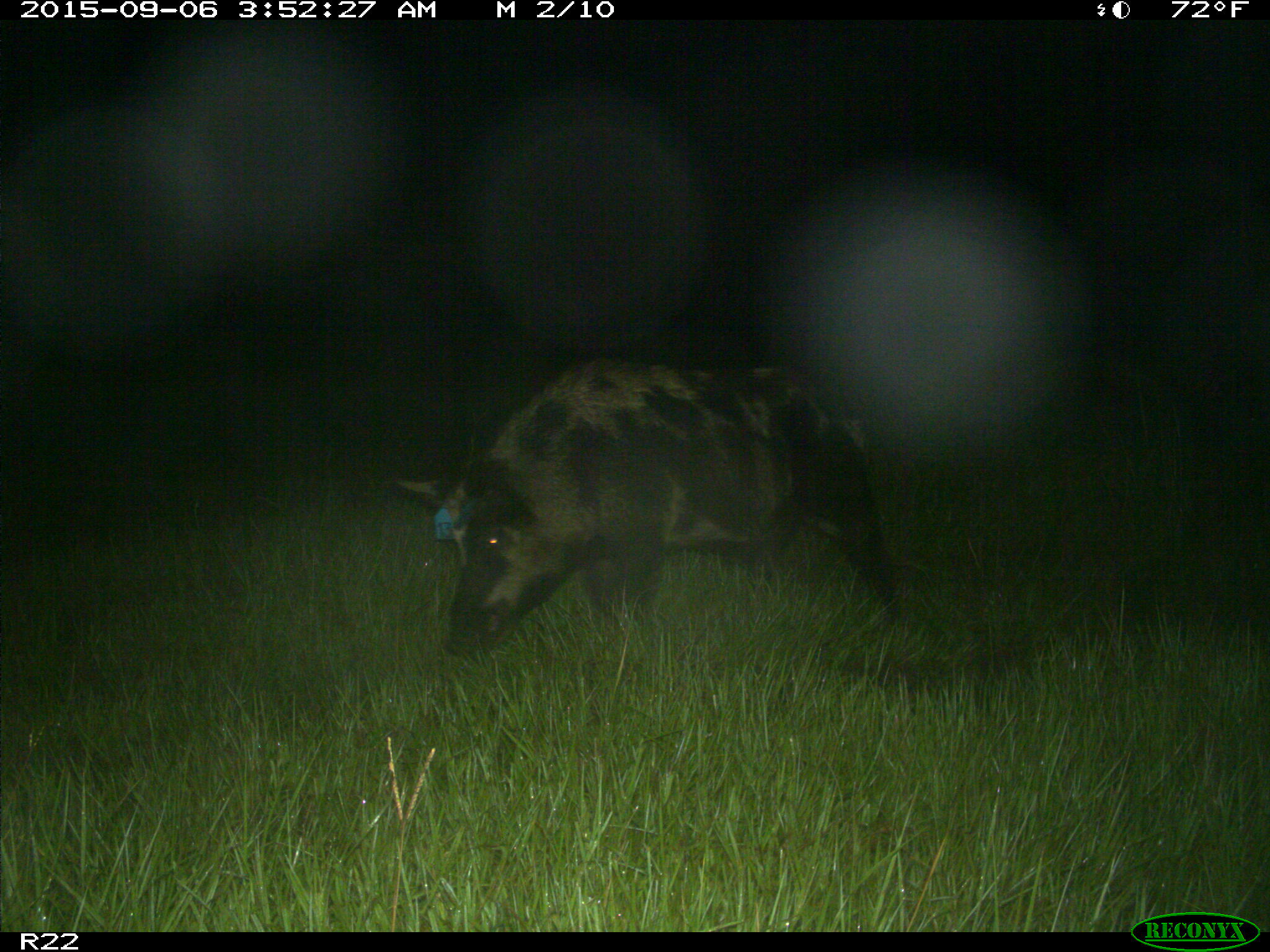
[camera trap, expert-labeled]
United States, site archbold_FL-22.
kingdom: Animalia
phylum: Chordata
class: Mammalia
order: Artiodactyla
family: Suidae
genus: Sus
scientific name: Sus scrofa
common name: wild boar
Sus scrofa (wild boar).